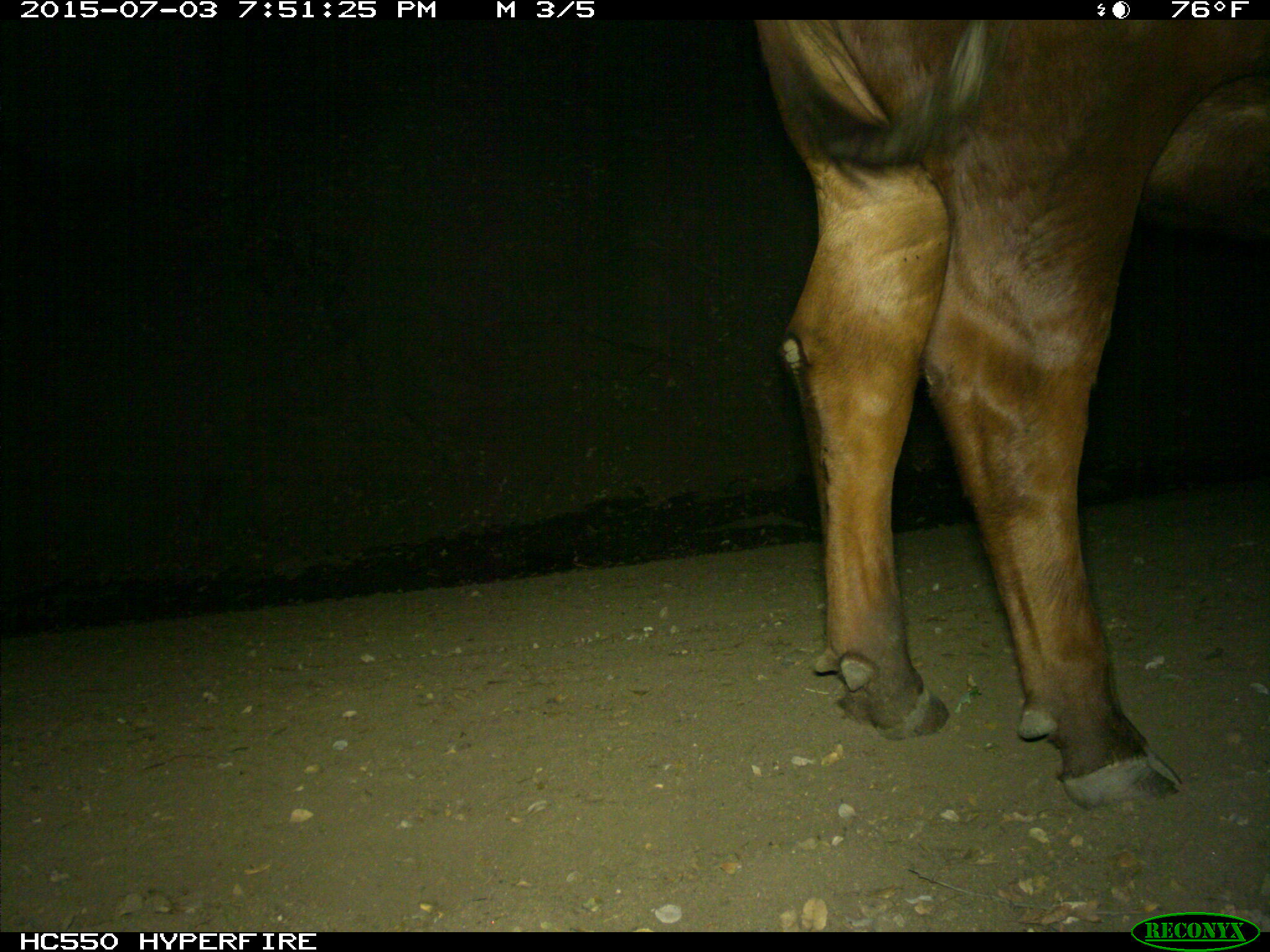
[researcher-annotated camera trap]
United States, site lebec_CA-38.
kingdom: Animalia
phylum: Chordata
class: Mammalia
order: Artiodactyla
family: Bovidae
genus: Bos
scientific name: Bos taurus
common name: domestic cow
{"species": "Bos taurus (domestic cow)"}